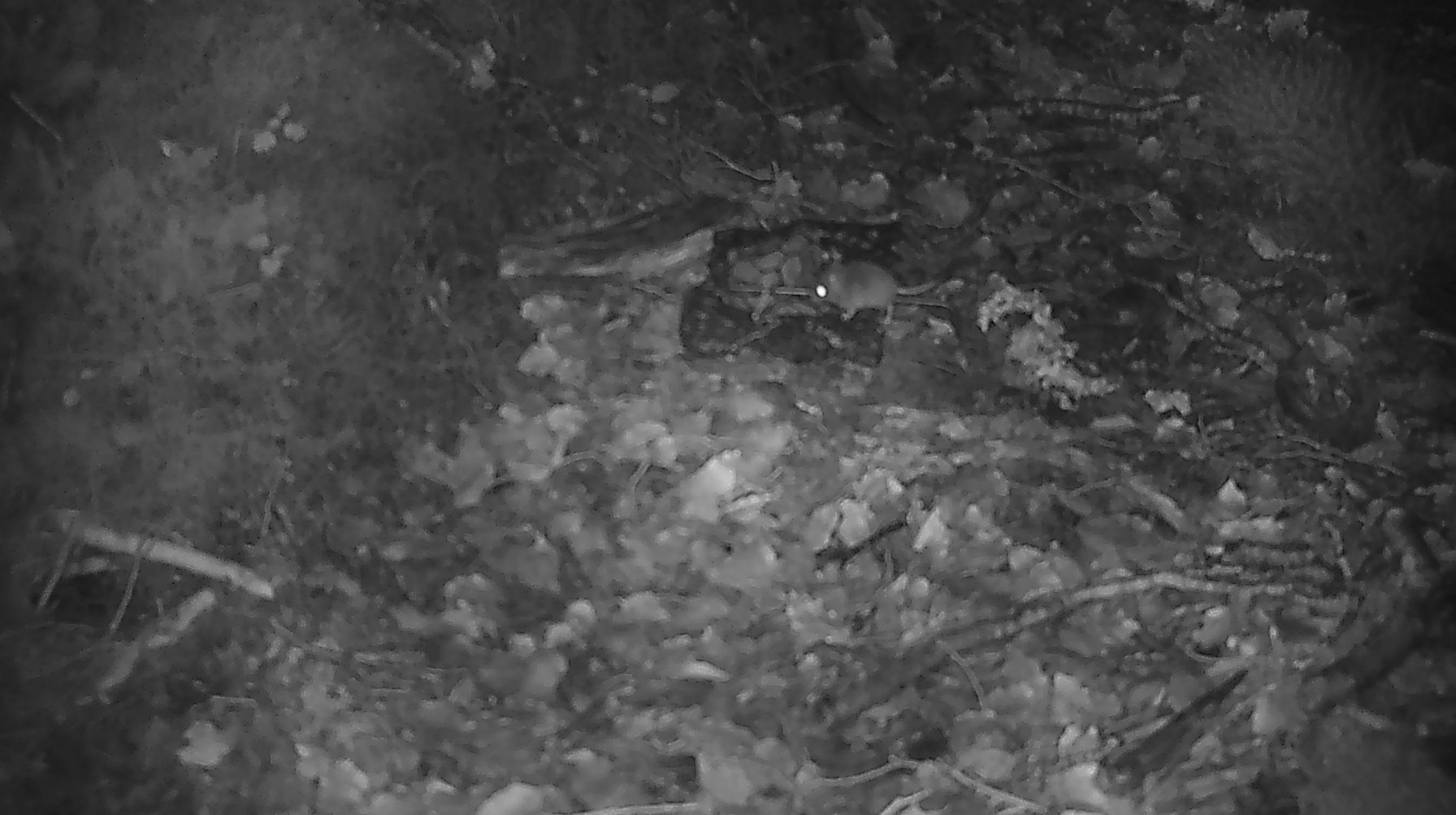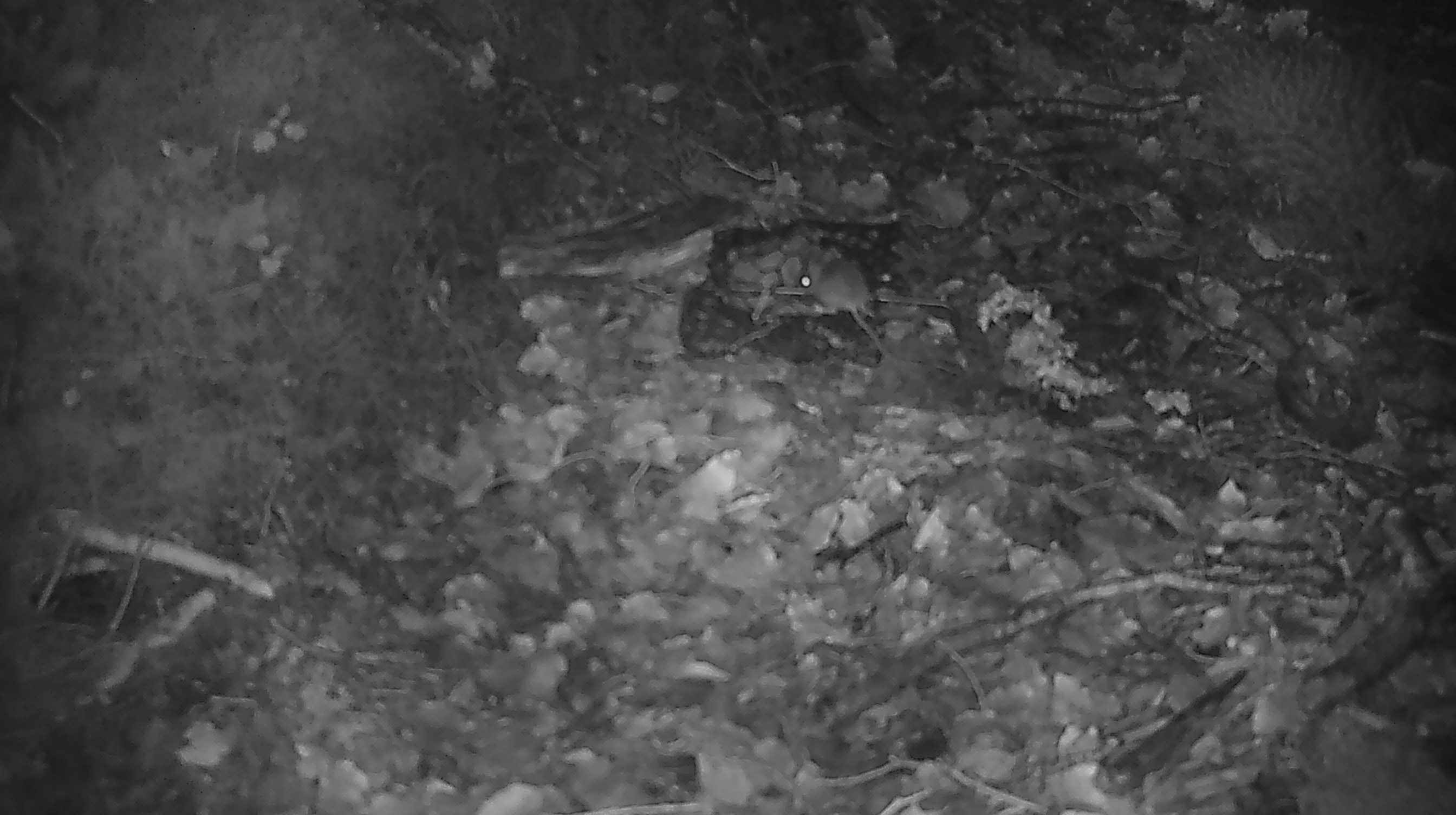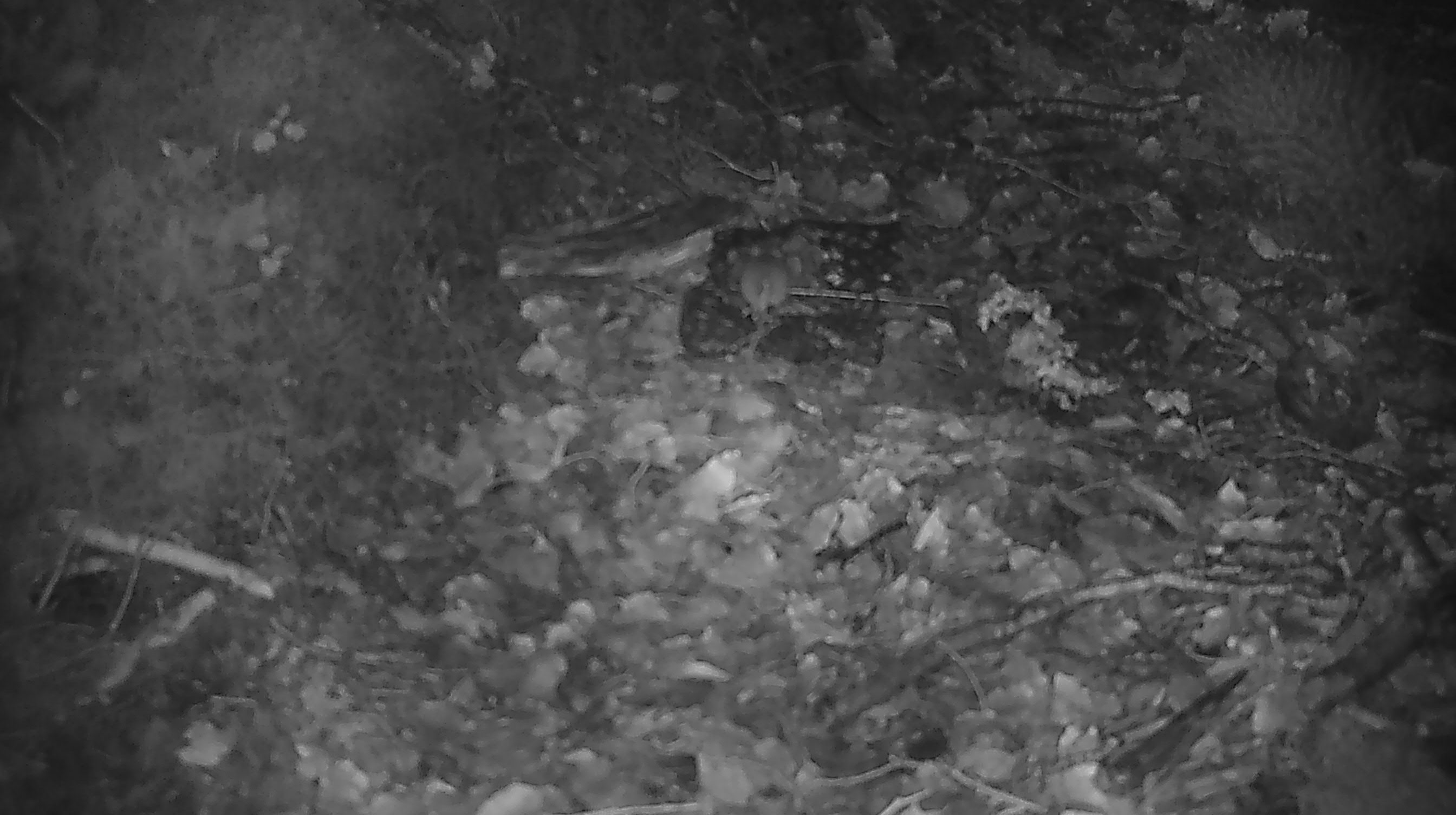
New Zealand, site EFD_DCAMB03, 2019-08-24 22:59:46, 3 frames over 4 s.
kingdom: Animalia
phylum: Chordata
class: Mammalia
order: Rodentia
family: Muridae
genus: Mus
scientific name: Mus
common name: mouse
Mouse (Mus).